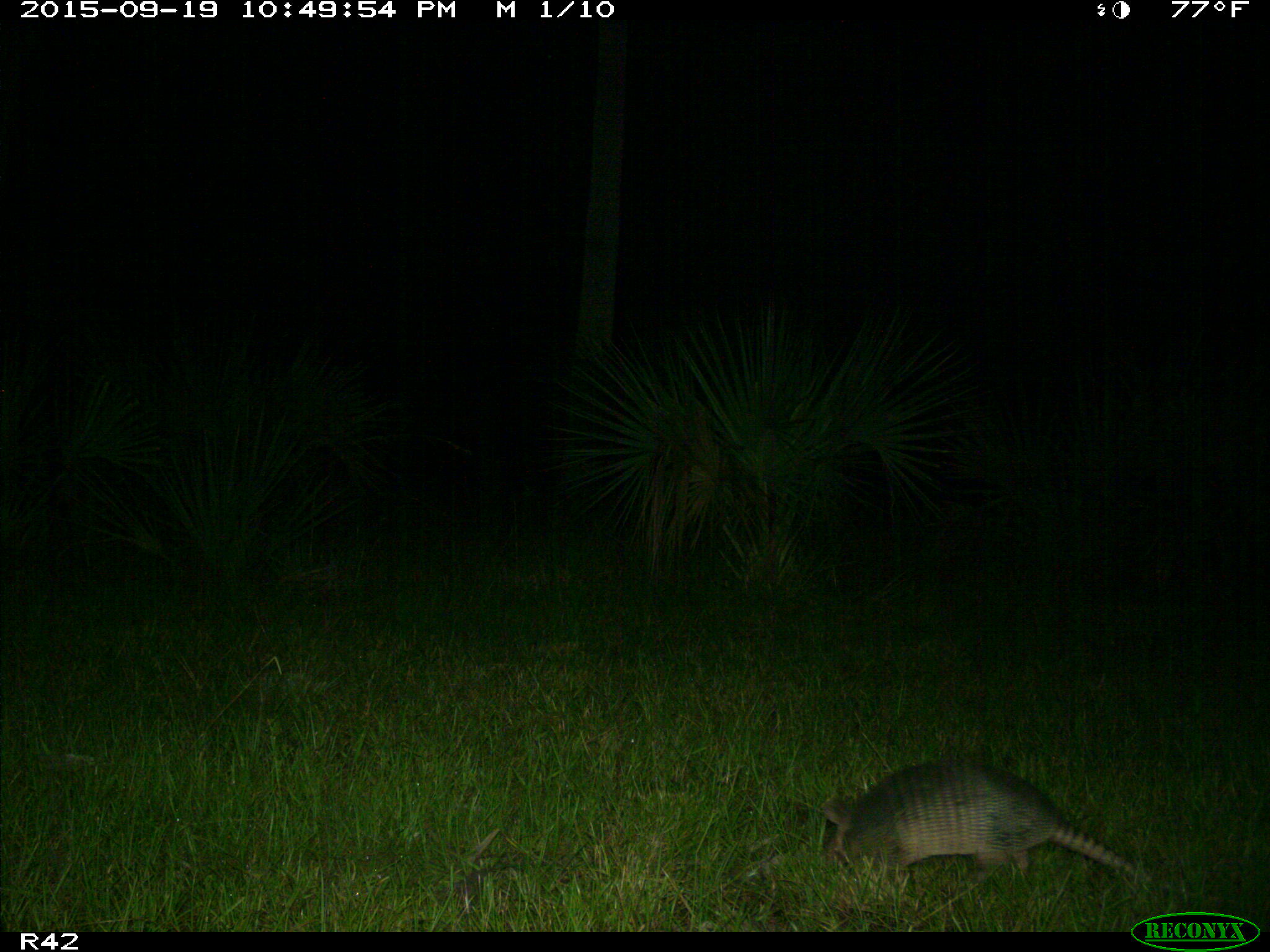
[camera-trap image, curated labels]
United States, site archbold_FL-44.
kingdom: Animalia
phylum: Chordata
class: Mammalia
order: Cingulata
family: Dasypodidae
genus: Dasypus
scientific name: Dasypus novemcinctus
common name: nine-banded armadillo